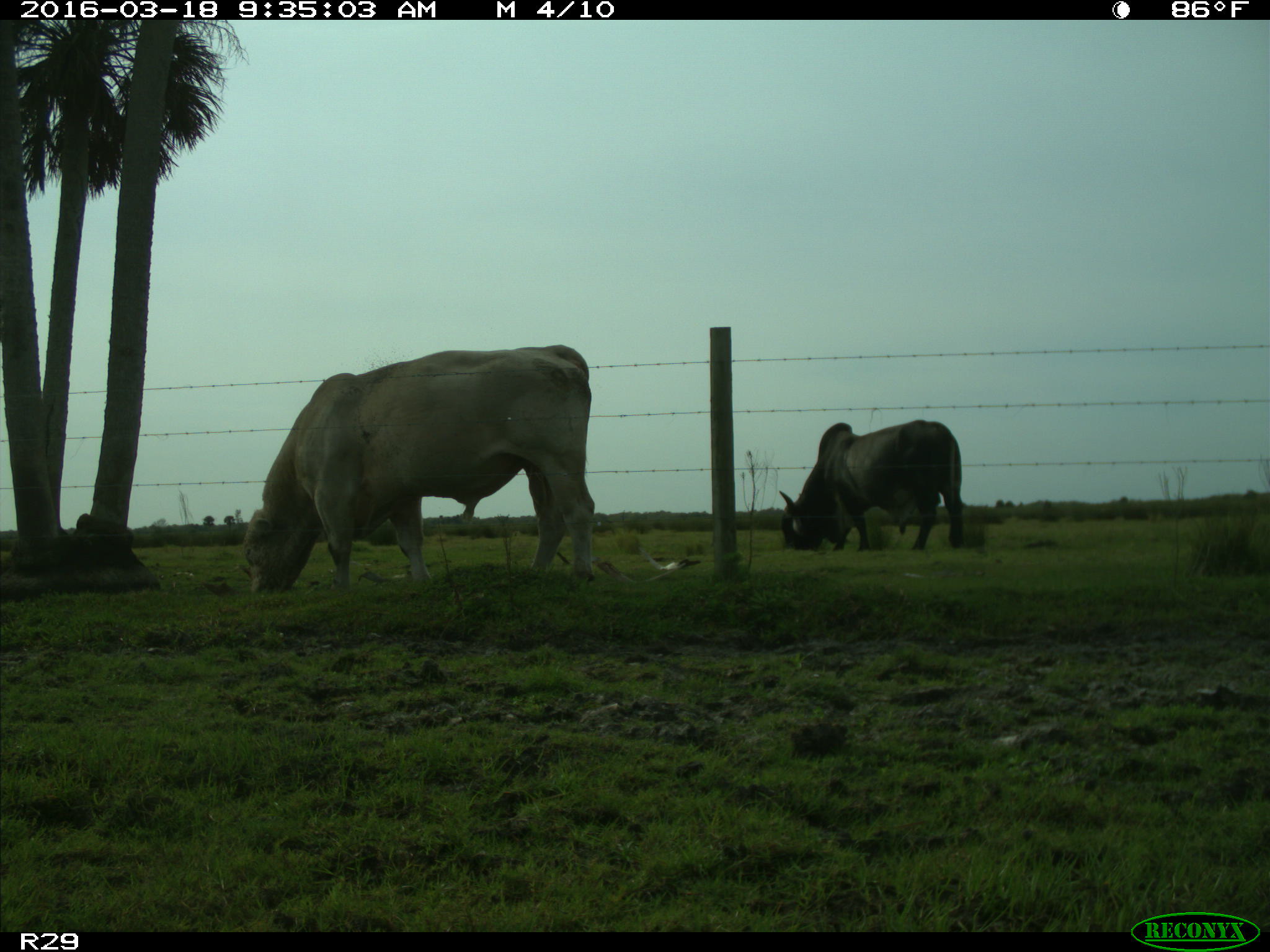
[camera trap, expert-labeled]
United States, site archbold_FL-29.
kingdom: Animalia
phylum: Chordata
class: Mammalia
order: Artiodactyla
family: Bovidae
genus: Bos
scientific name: Bos taurus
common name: domestic cow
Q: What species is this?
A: Bos taurus (domestic cow).